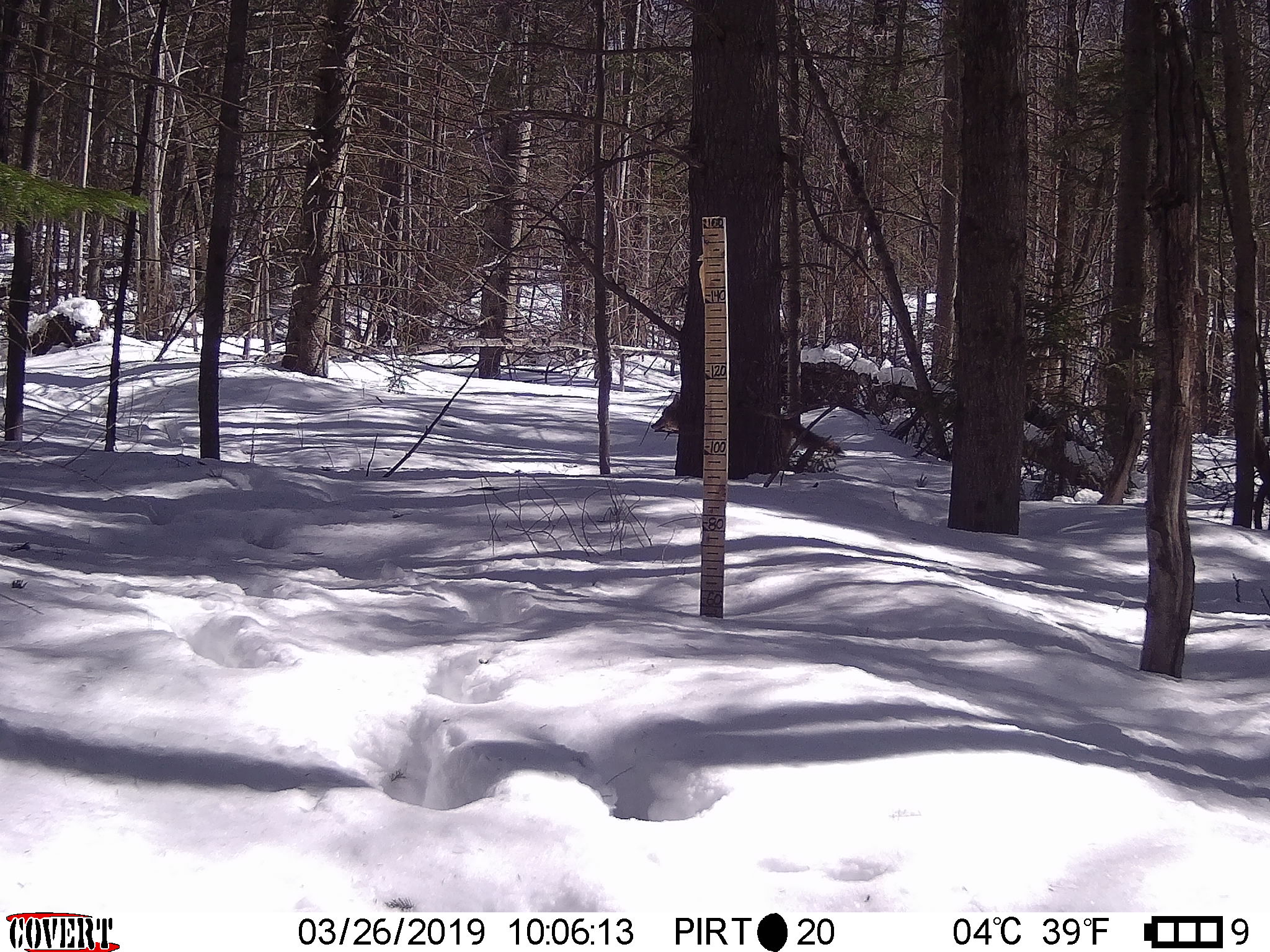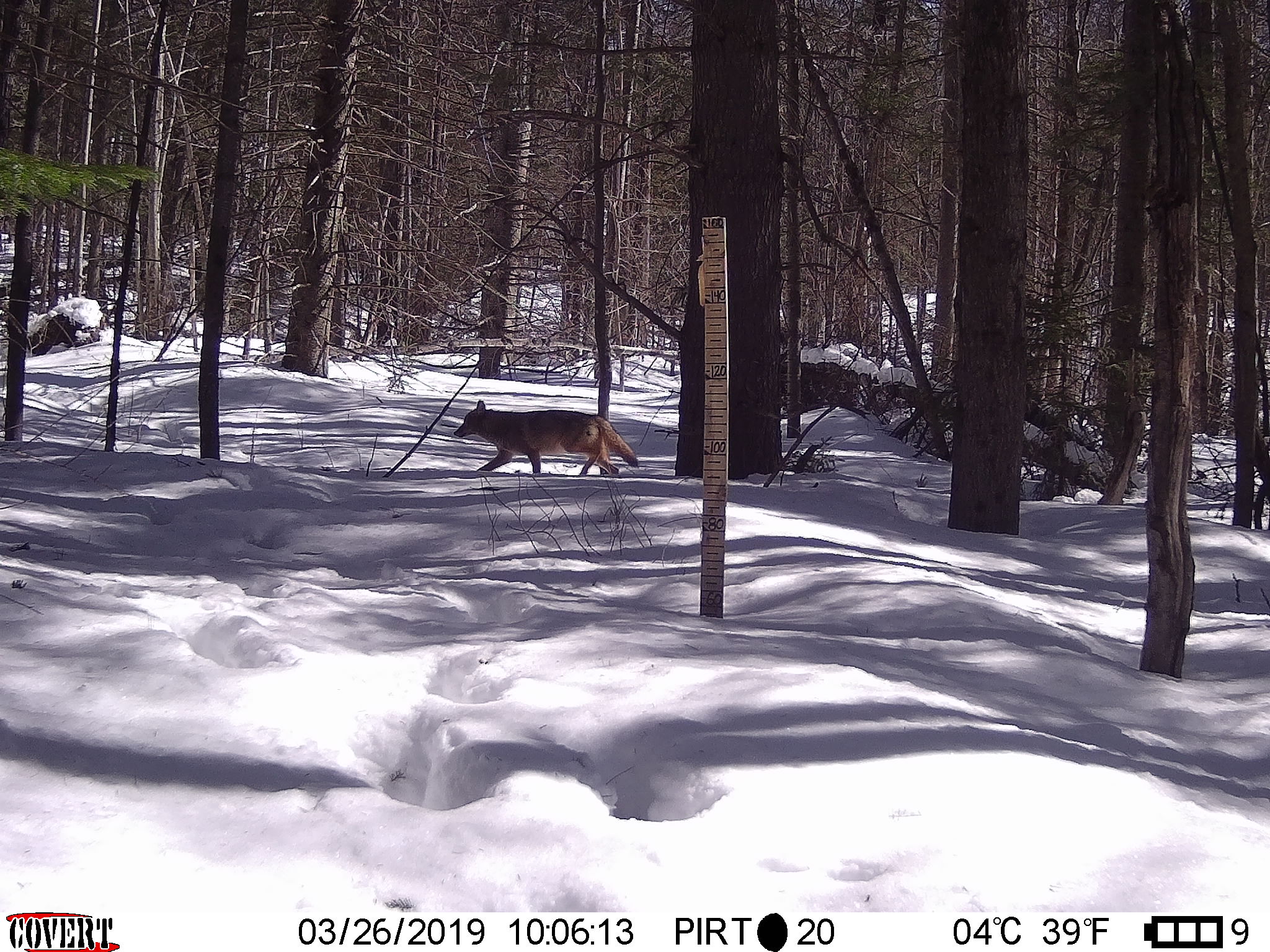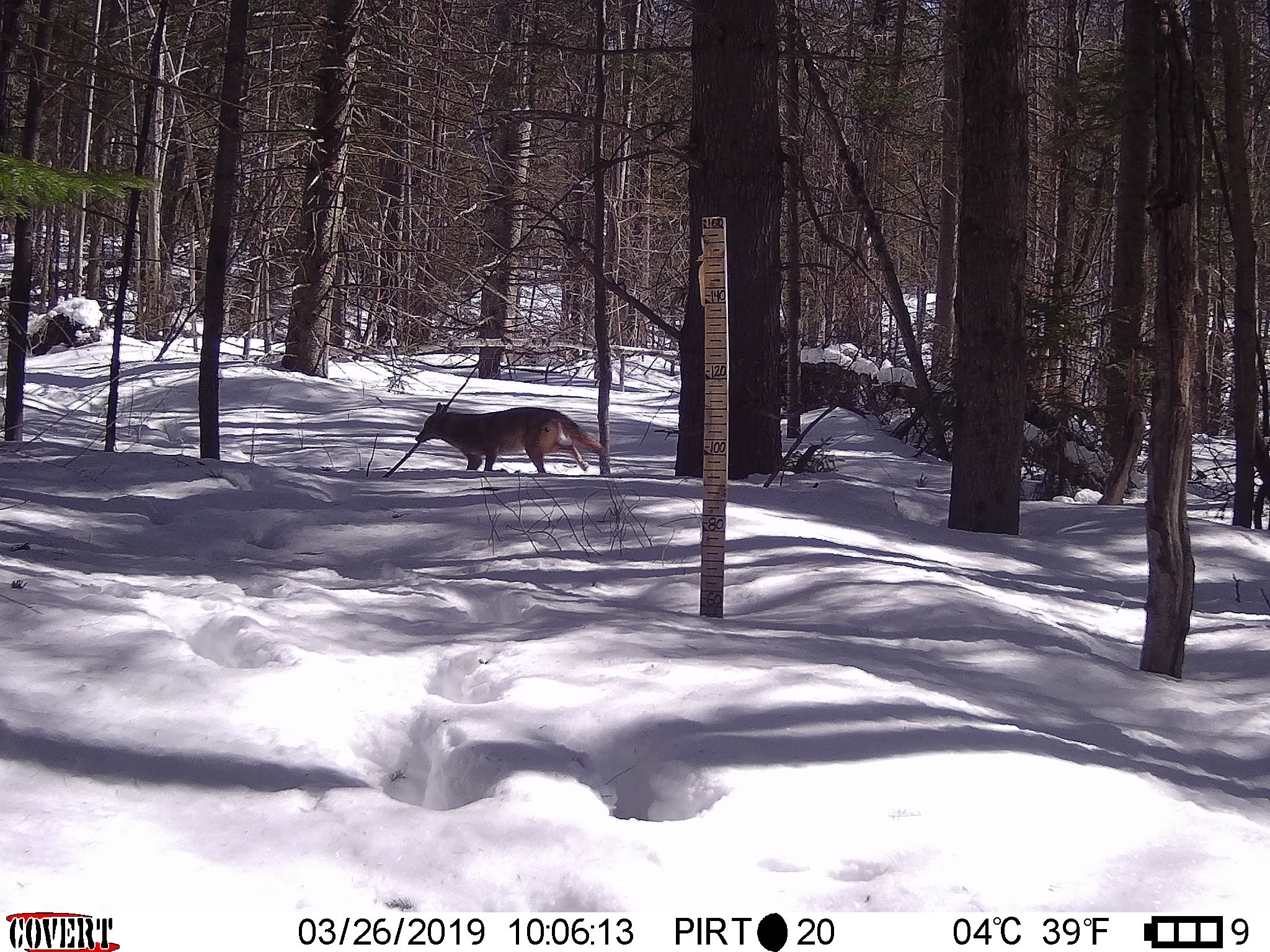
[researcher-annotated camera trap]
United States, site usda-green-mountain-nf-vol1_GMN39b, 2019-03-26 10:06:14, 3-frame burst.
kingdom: Animalia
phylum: Chordata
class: Mammalia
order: Carnivora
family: Canidae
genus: Canis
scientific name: Canis latrans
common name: coyote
Coyote (Canis latrans).